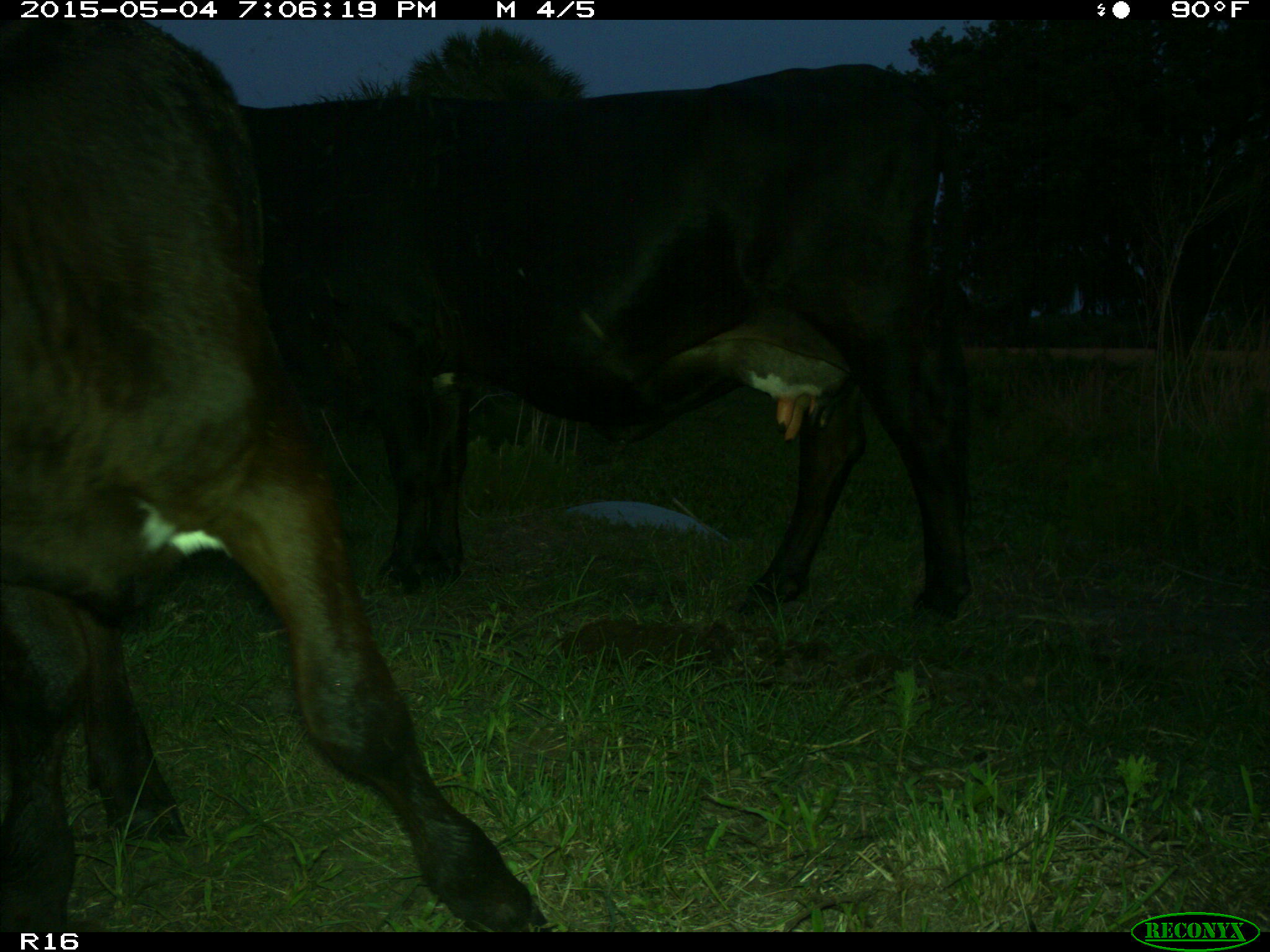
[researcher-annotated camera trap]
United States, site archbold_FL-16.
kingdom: Animalia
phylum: Chordata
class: Mammalia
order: Artiodactyla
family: Bovidae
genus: Bos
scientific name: Bos taurus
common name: domestic cow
Bos taurus (domestic cow).